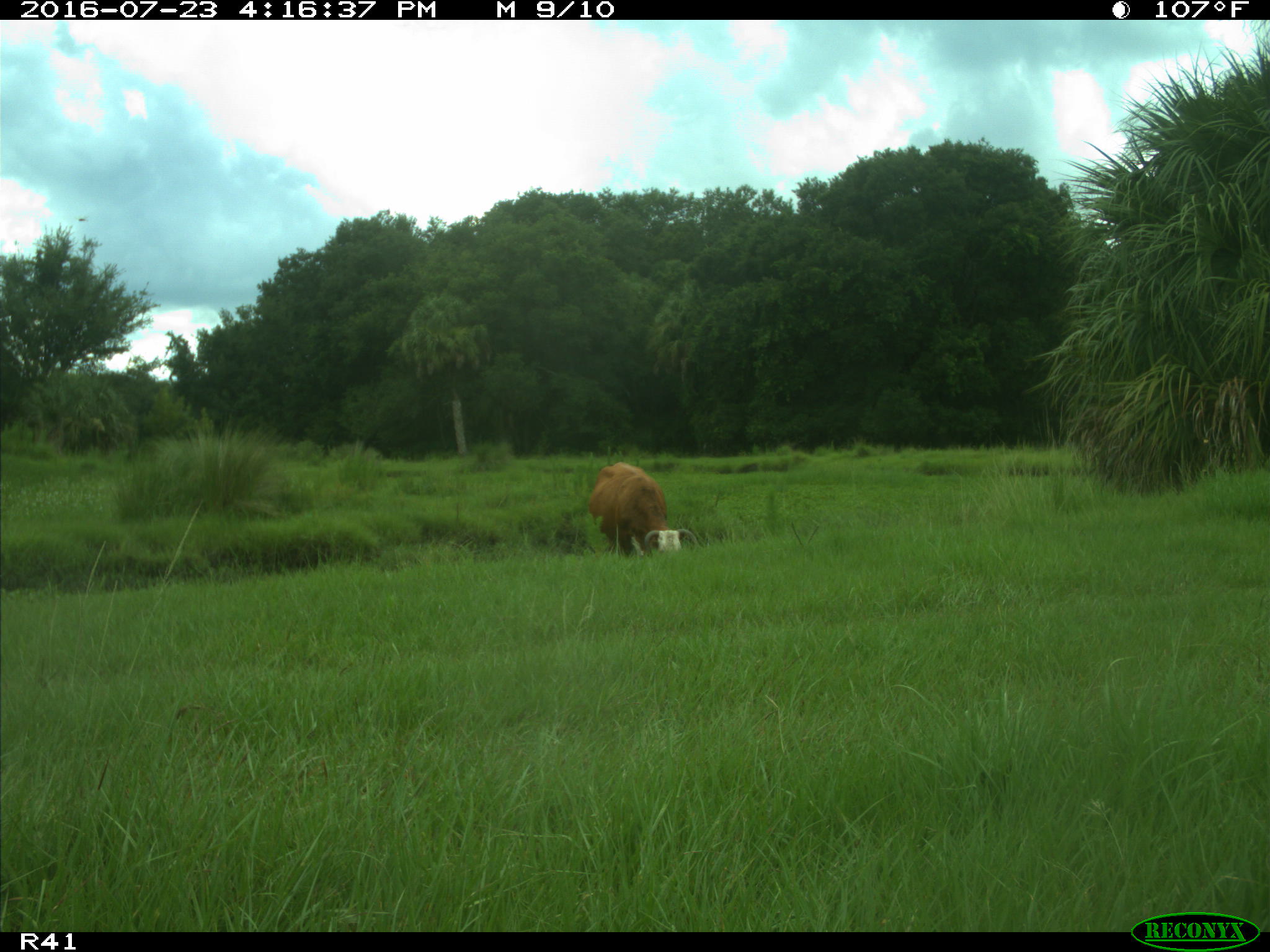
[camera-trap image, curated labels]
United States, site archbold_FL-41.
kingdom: Animalia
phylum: Chordata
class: Mammalia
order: Artiodactyla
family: Bovidae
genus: Bos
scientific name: Bos taurus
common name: domestic cow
Bos taurus (domestic cow).